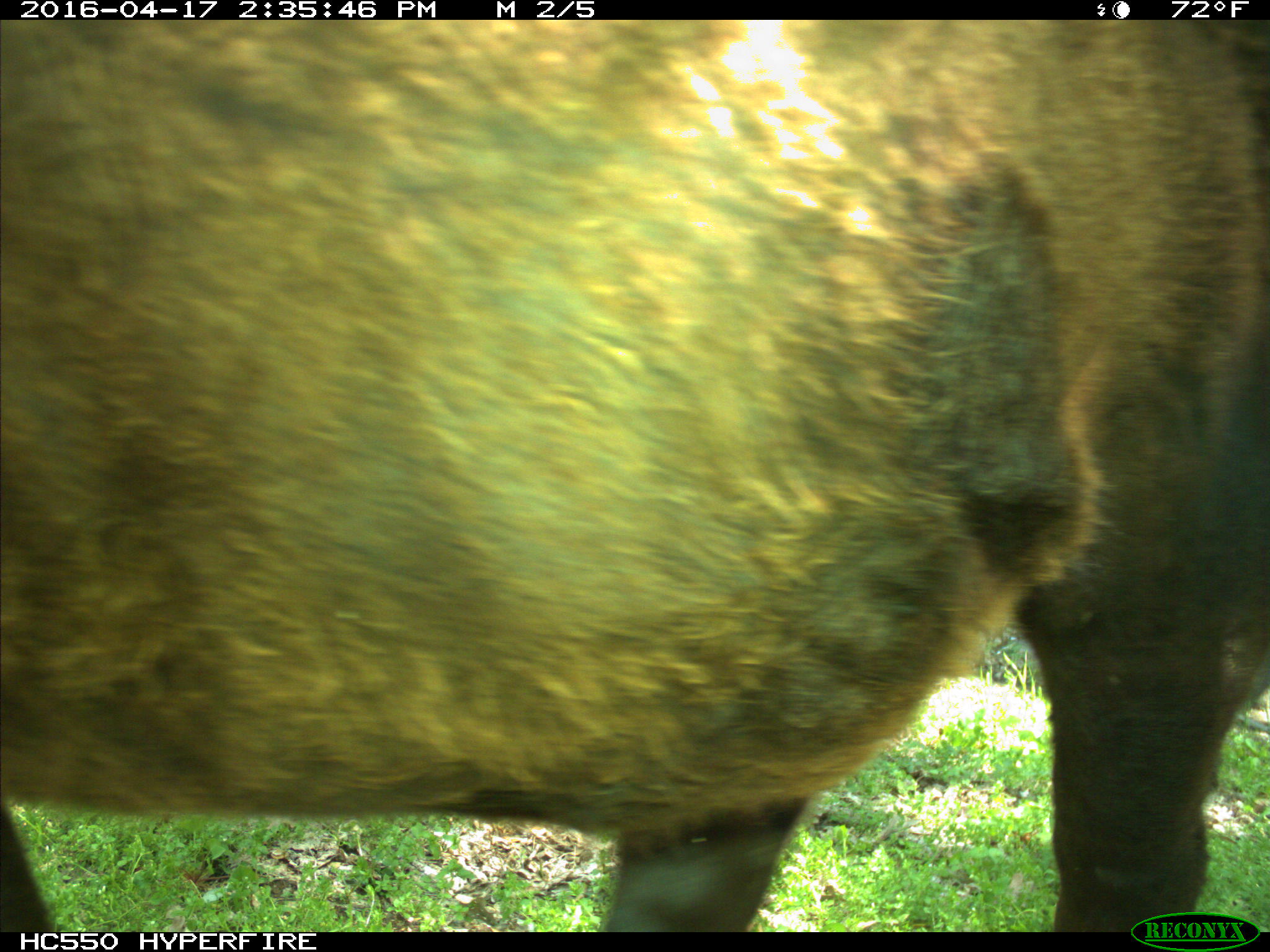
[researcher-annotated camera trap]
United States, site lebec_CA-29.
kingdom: Animalia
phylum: Chordata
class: Mammalia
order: Artiodactyla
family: Bovidae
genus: Bos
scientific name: Bos taurus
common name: domestic cow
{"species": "Bos taurus (domestic cow)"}